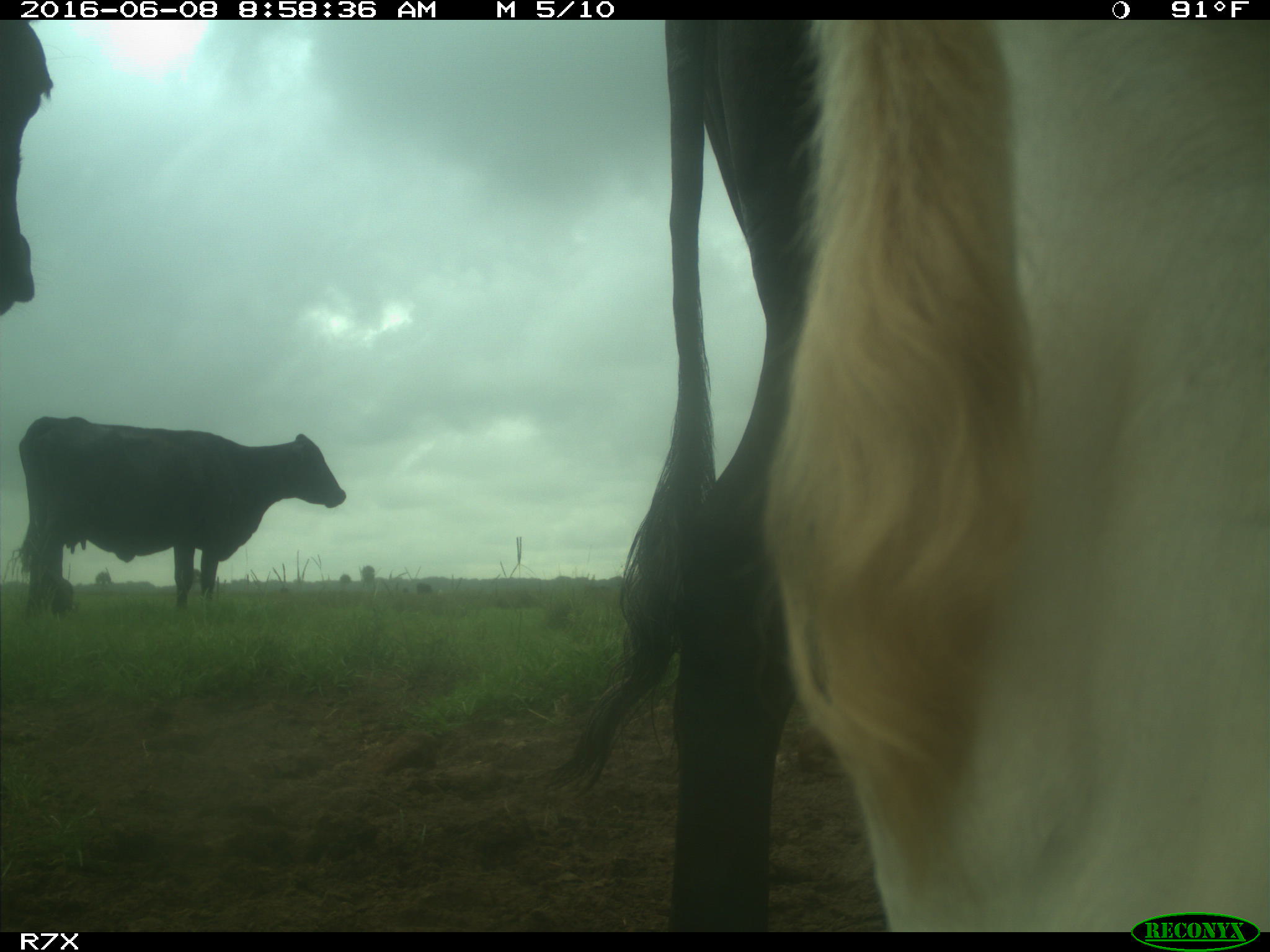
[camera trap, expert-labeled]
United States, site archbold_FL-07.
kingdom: Animalia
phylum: Chordata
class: Mammalia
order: Artiodactyla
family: Bovidae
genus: Bos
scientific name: Bos taurus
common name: domestic cow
Bos taurus (domestic cow).